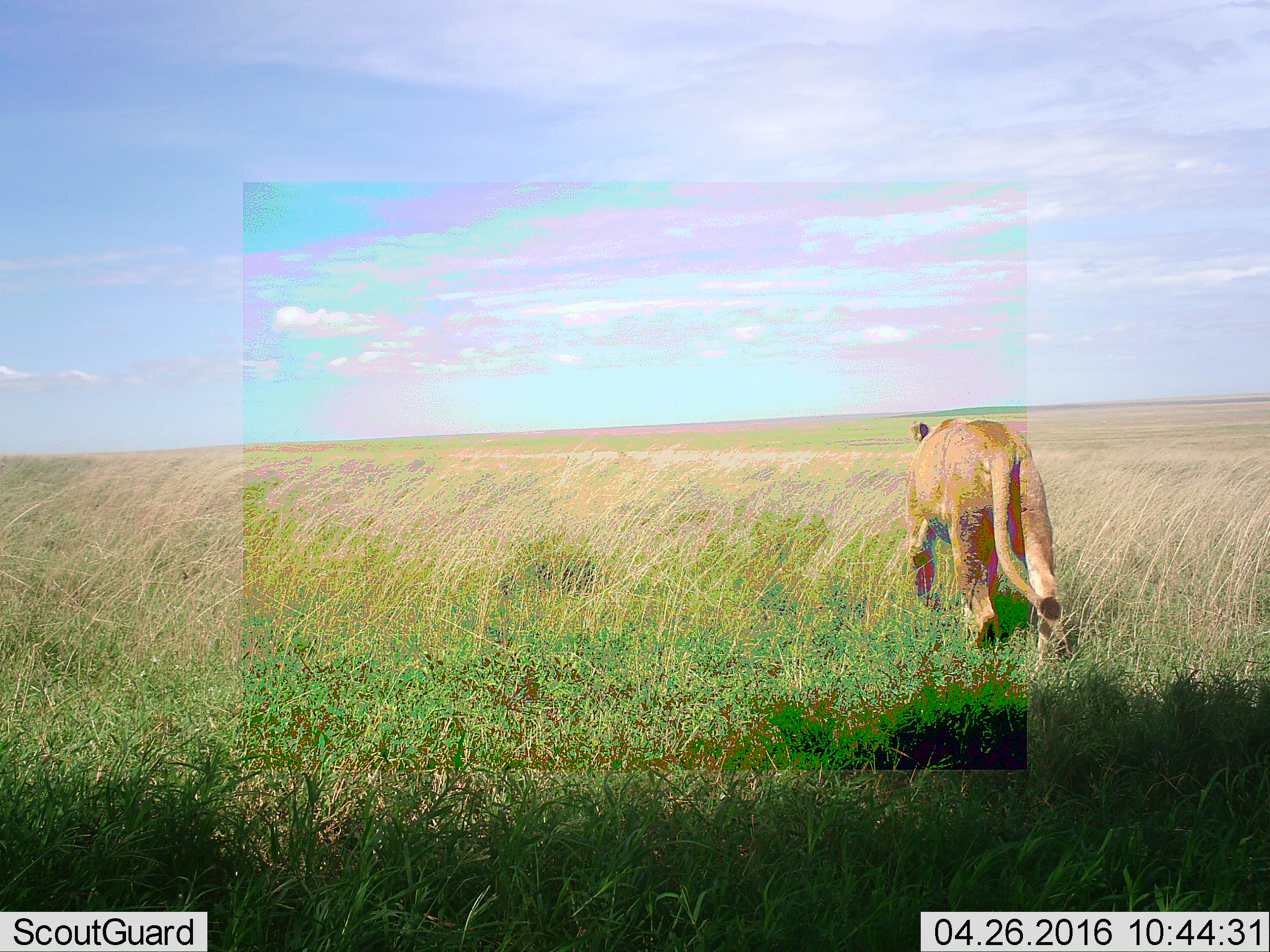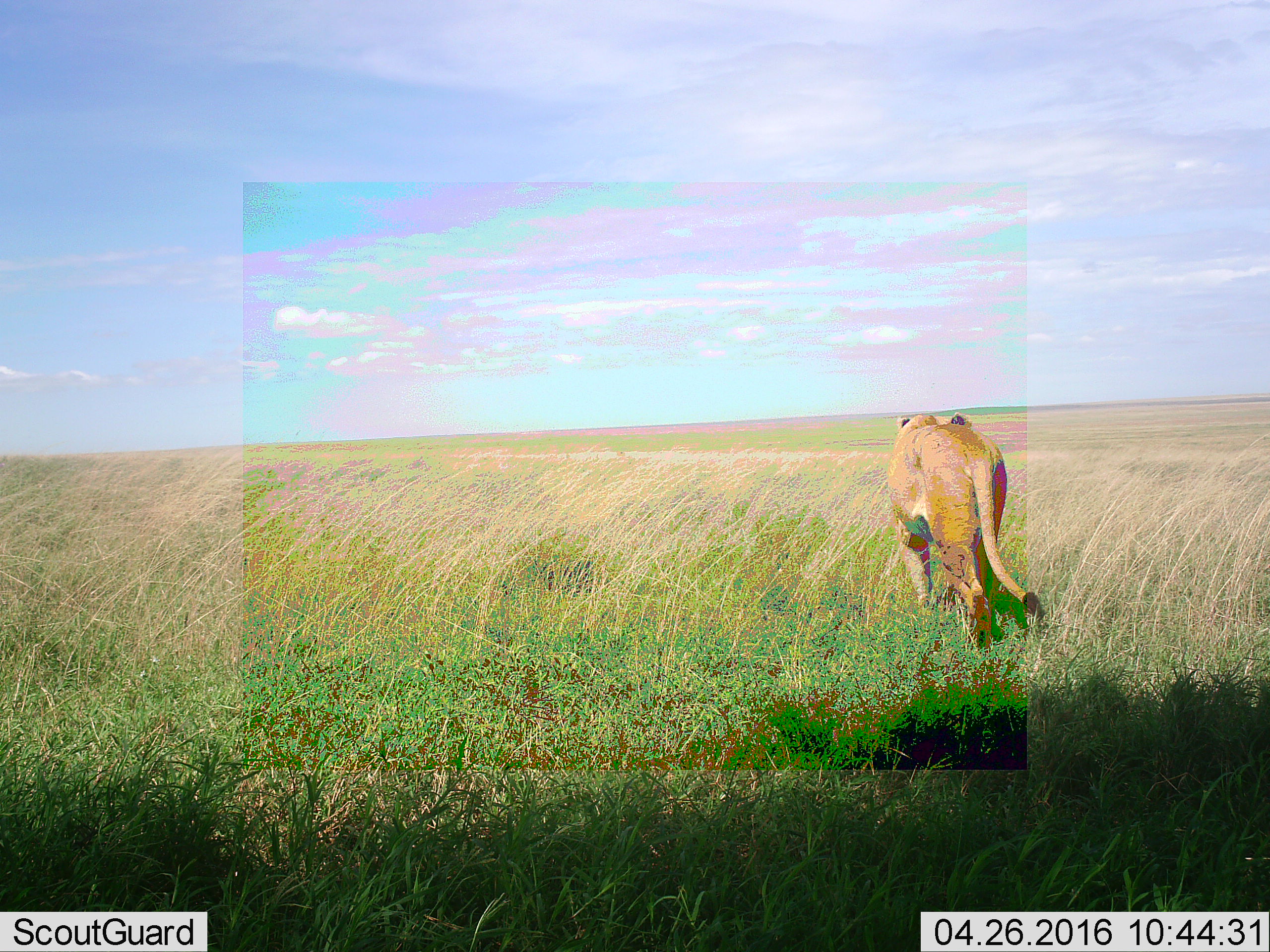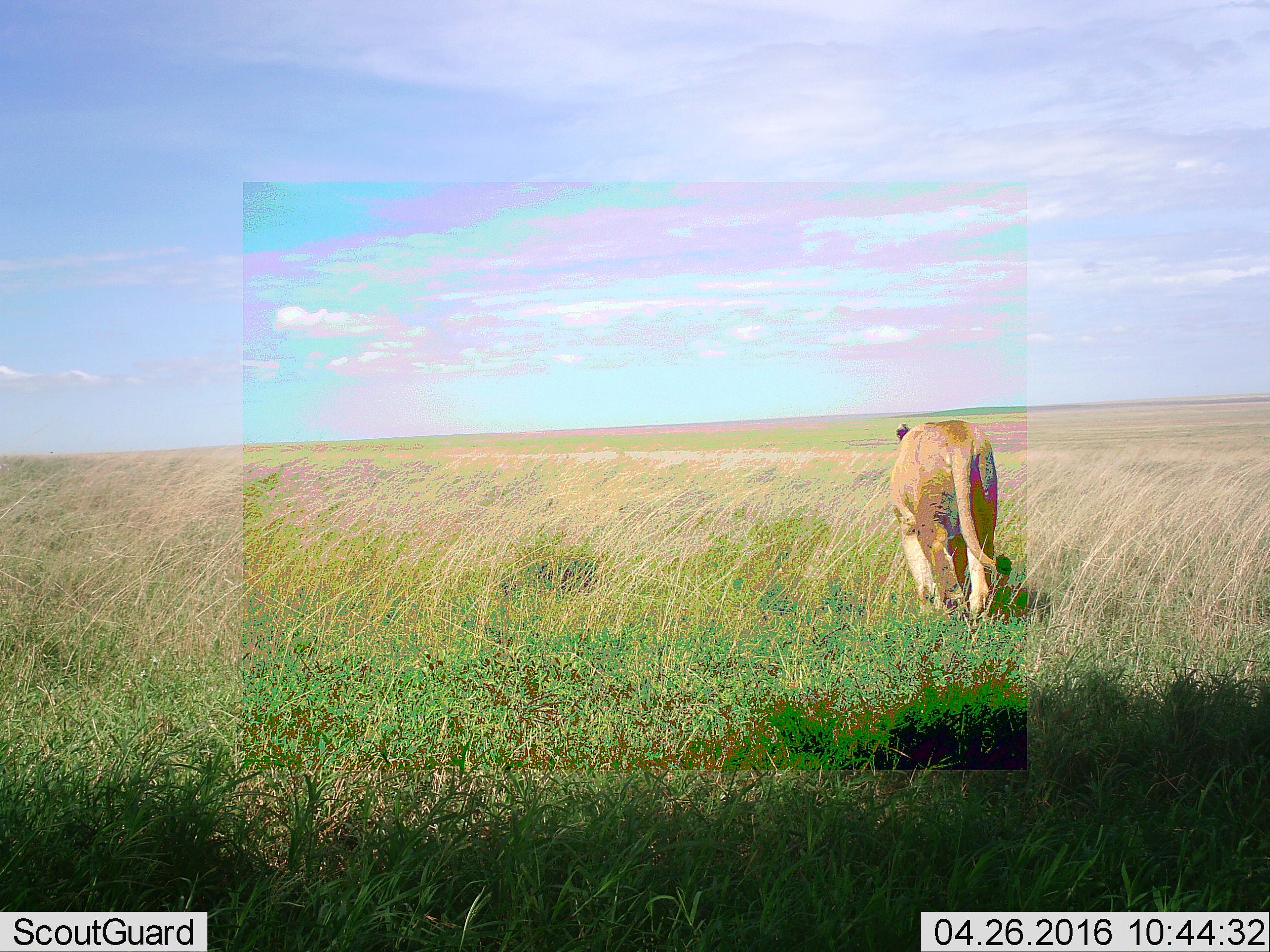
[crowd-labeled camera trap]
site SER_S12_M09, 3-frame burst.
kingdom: Animalia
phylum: Chordata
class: Mammalia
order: Carnivora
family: Felidae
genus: Panthera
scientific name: Panthera leo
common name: lion female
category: lionfemale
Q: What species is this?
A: Lionfemale (lion female) (Panthera leo).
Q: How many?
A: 1.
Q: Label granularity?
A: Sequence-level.